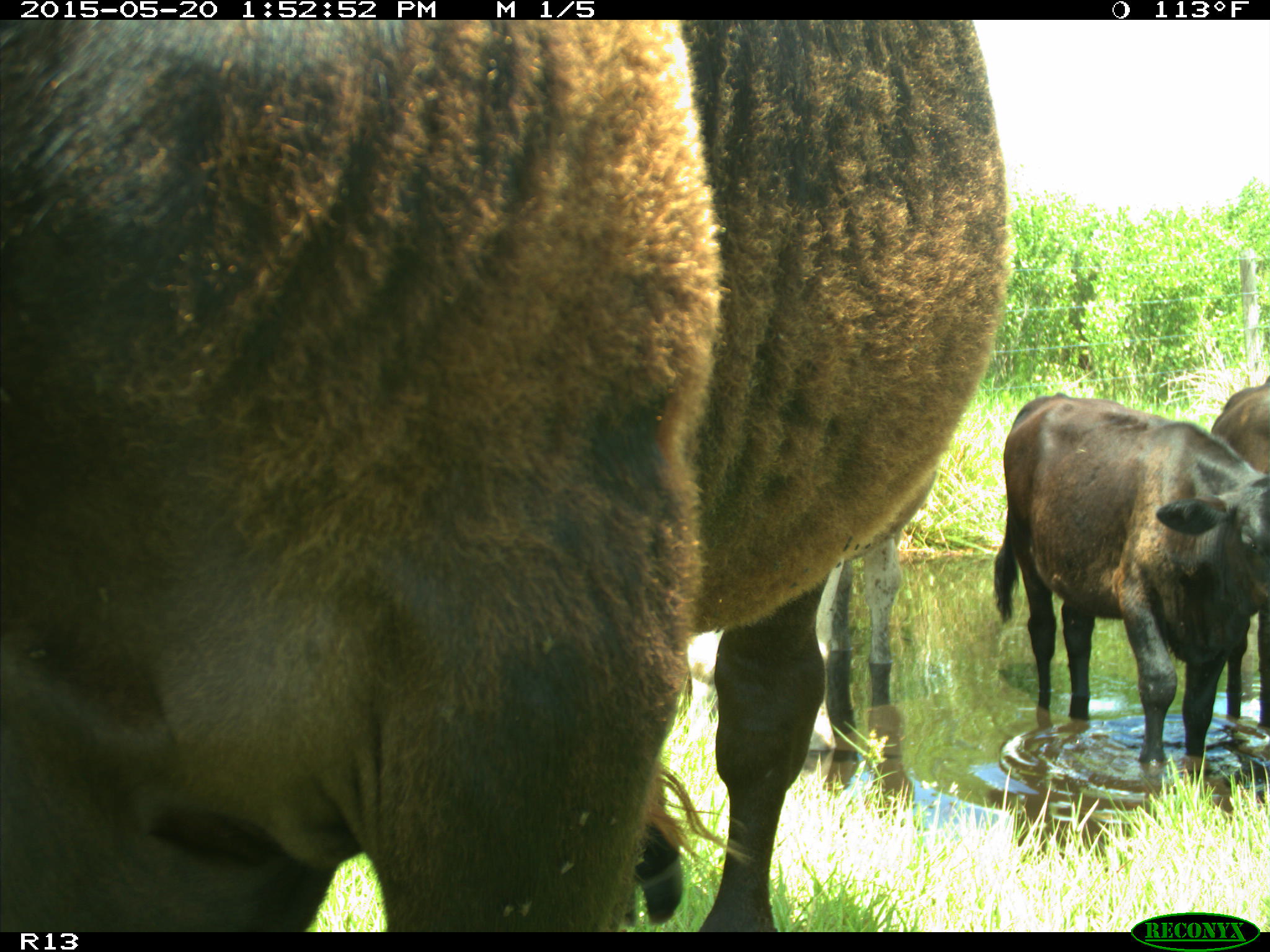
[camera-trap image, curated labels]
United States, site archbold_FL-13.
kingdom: Animalia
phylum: Chordata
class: Mammalia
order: Artiodactyla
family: Bovidae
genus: Bos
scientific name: Bos taurus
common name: domestic cow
Bos taurus (domestic cow).